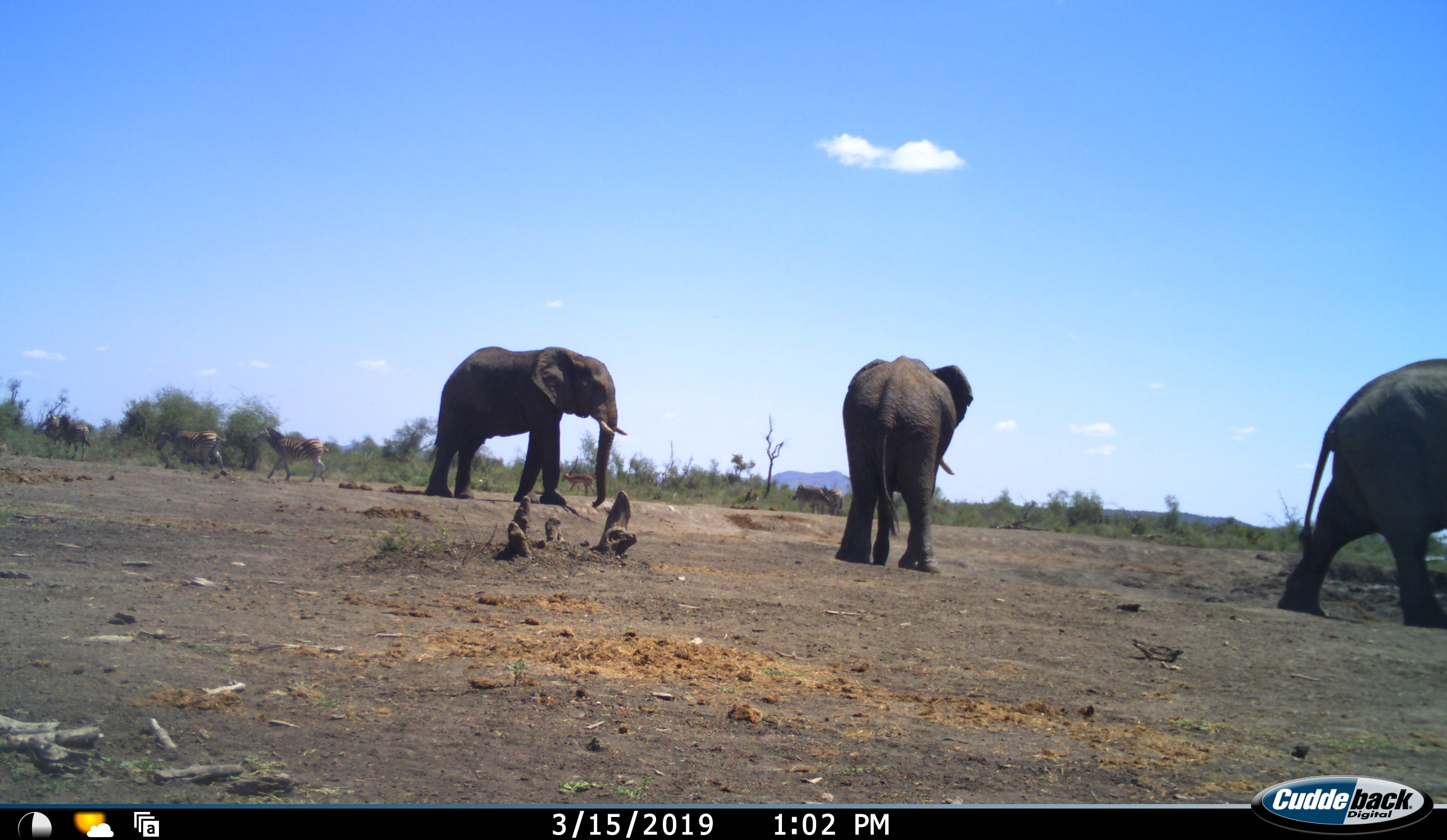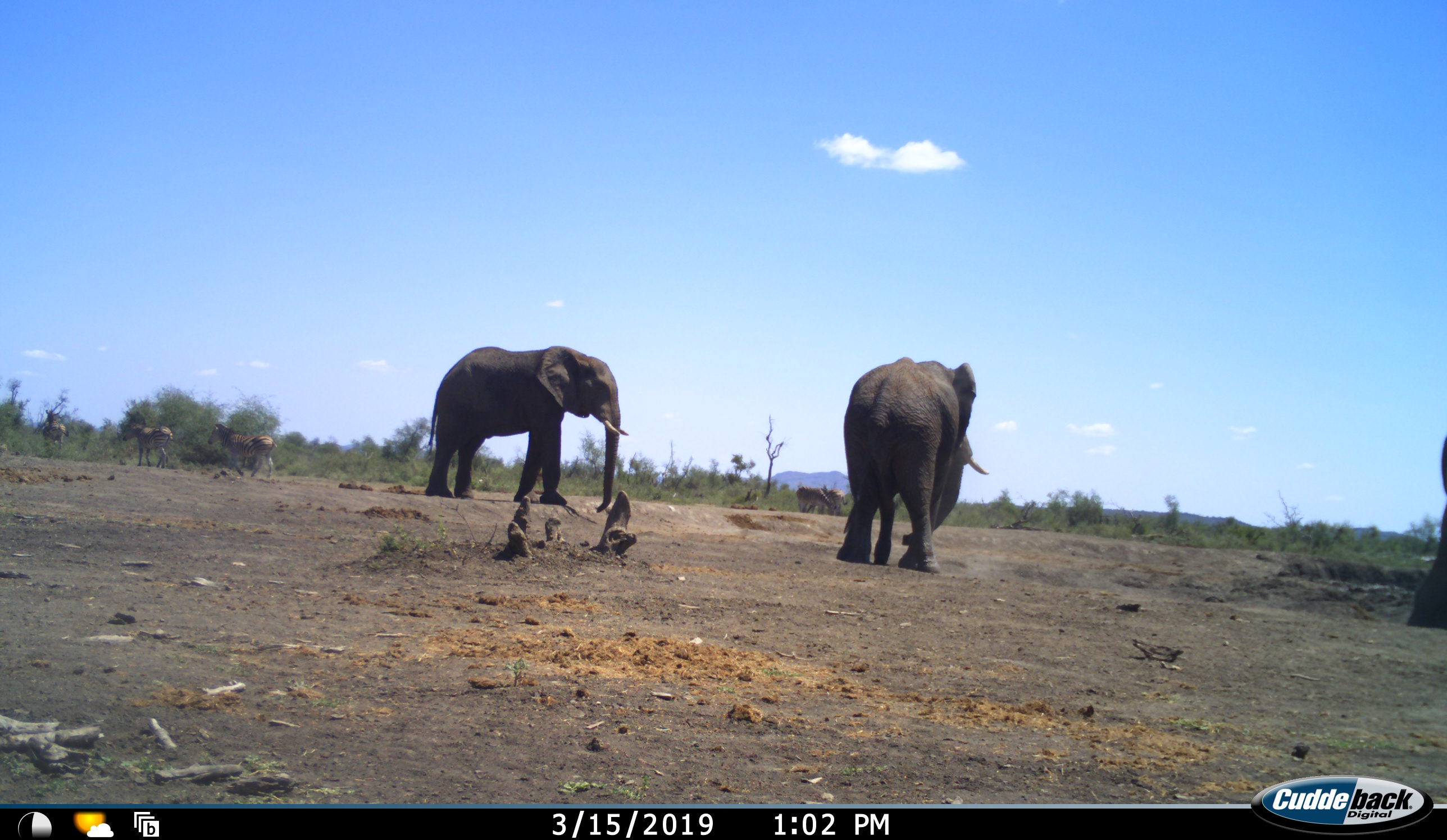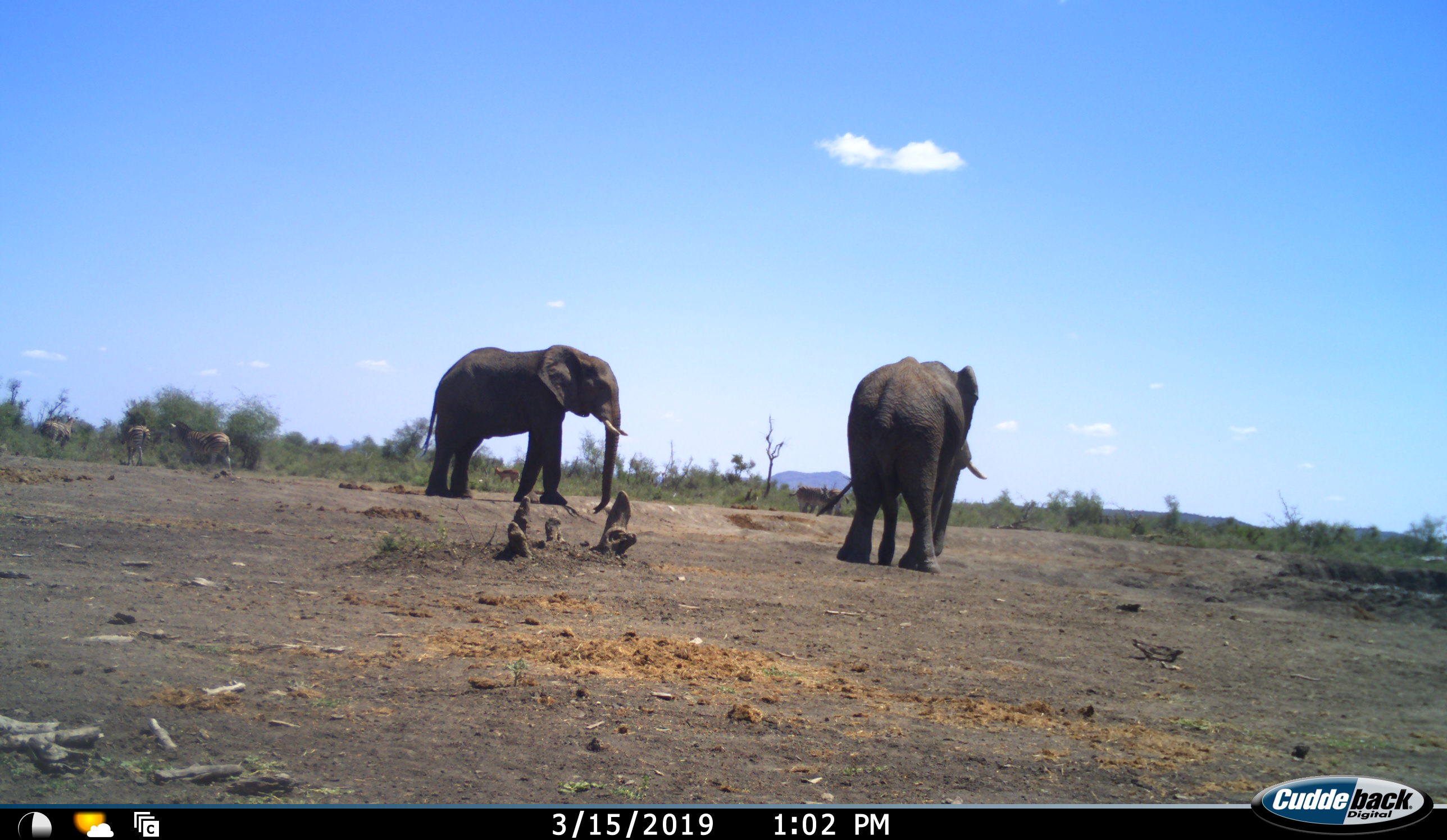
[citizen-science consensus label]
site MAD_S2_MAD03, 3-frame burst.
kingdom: Animalia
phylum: Chordata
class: Mammalia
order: Proboscidea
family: Elephantidae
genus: Loxodonta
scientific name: Loxodonta africana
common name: african bush elephant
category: elephant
Elephant (african bush elephant) (Loxodonta africana), count 3. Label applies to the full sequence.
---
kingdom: Animalia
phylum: Chordata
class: Mammalia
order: Perissodactyla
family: Equidae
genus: Equus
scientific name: Equus quagga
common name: plains zebra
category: zebraplains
Zebraplains (plains zebra) (Equus quagga), count 6. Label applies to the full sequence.